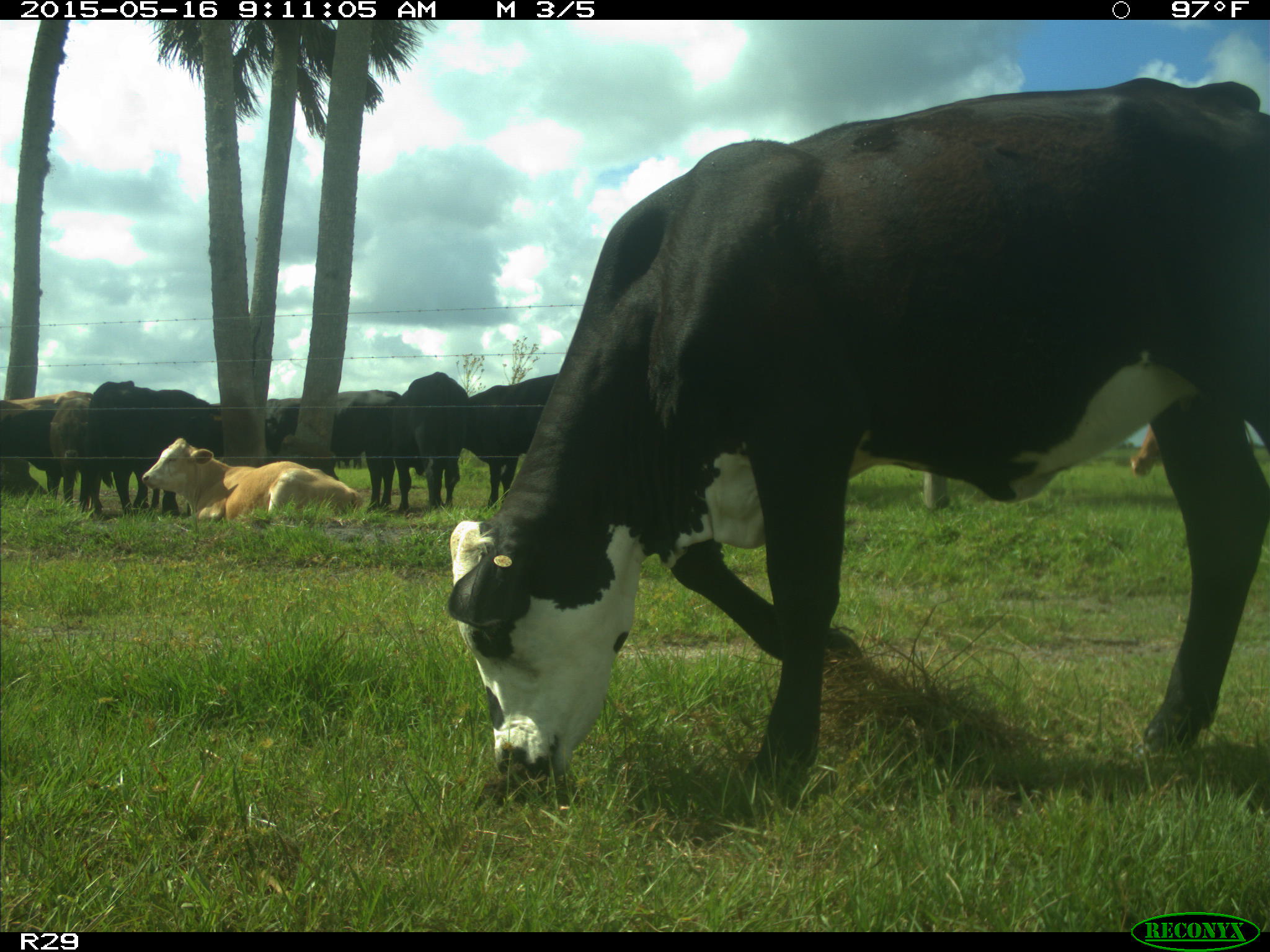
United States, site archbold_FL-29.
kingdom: Animalia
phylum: Chordata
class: Mammalia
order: Artiodactyla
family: Bovidae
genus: Bos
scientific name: Bos taurus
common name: domestic cow